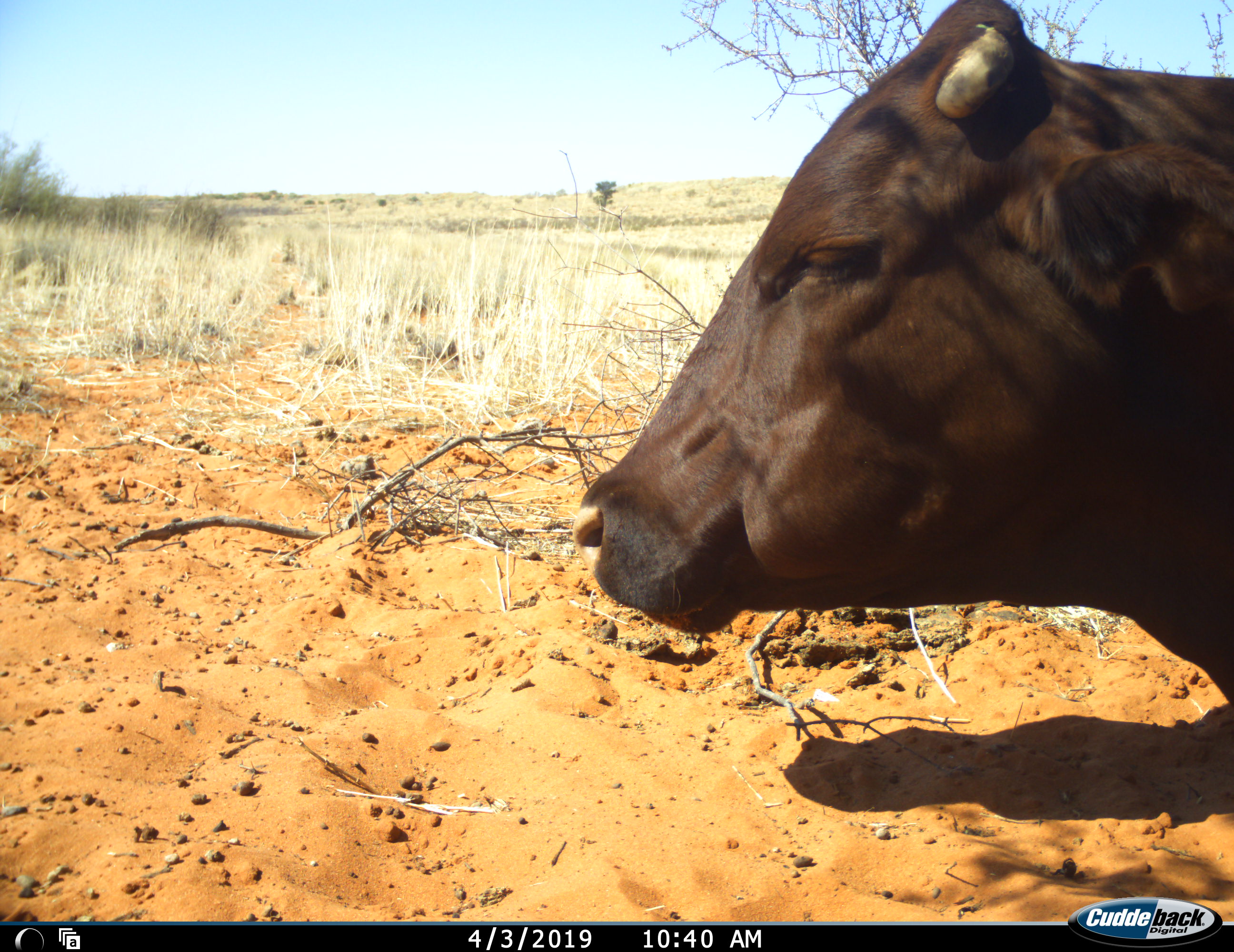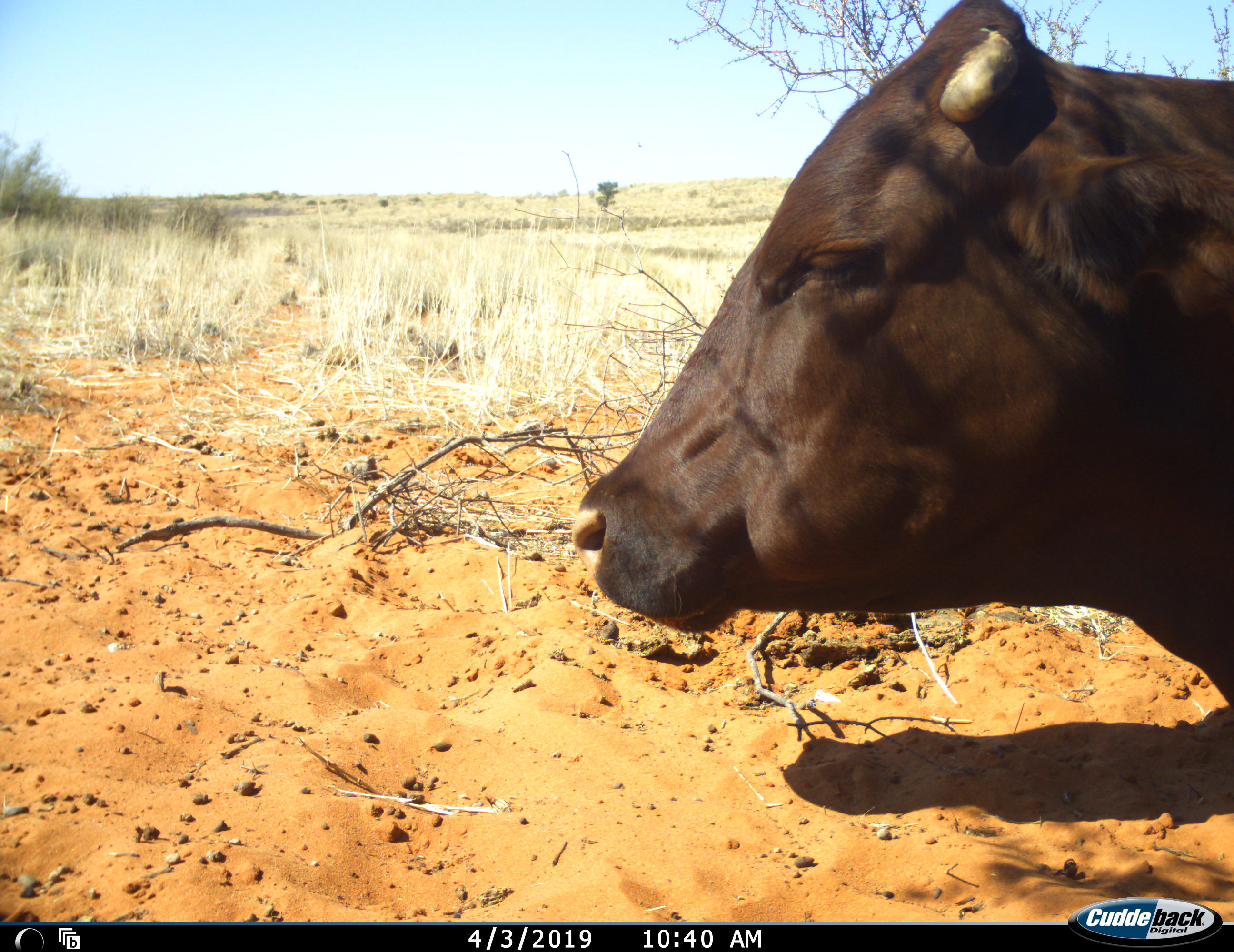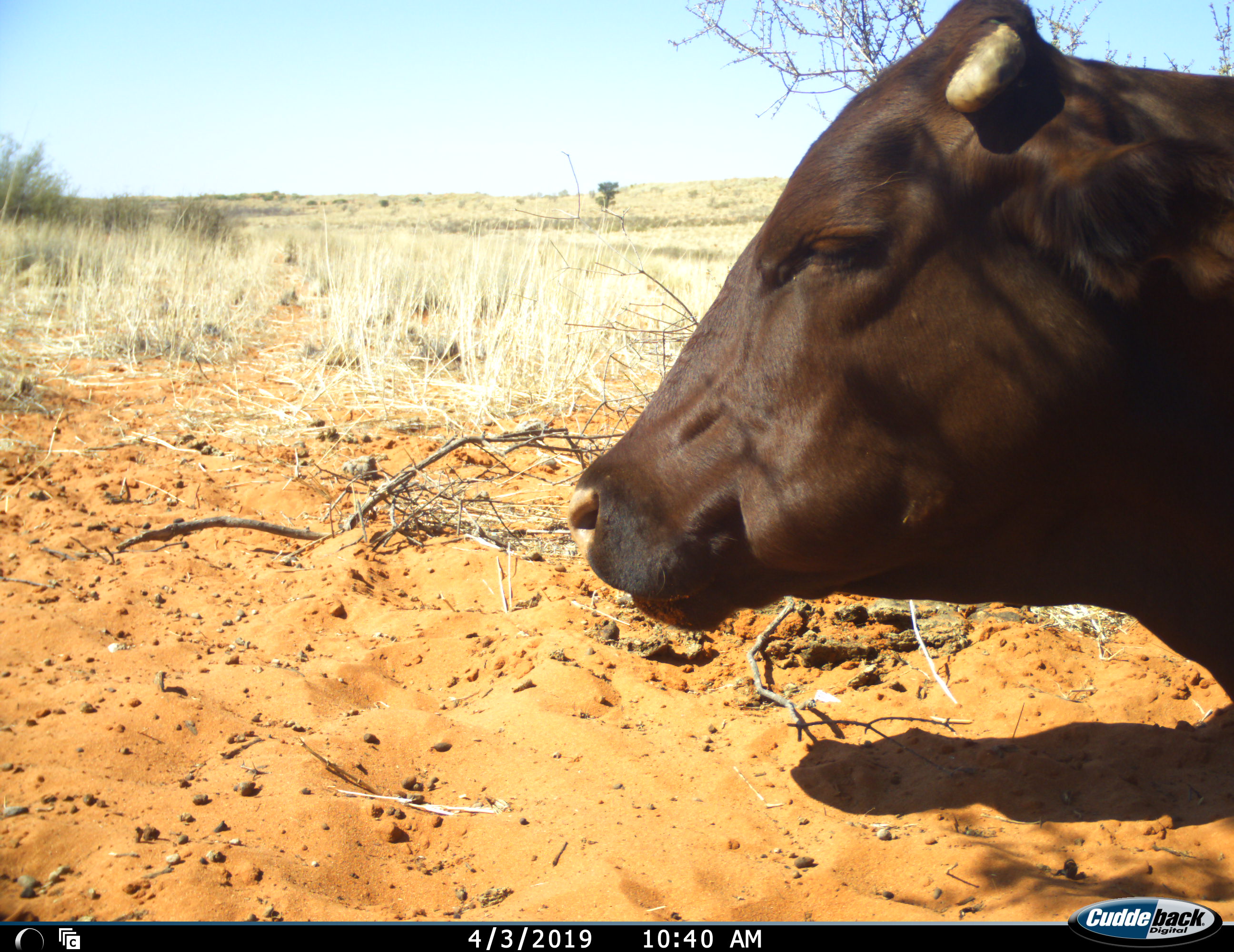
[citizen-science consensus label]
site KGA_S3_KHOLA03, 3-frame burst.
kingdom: Animalia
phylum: Chordata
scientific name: Vertebrata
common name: domestic animal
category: domesticanimal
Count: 1.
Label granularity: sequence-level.